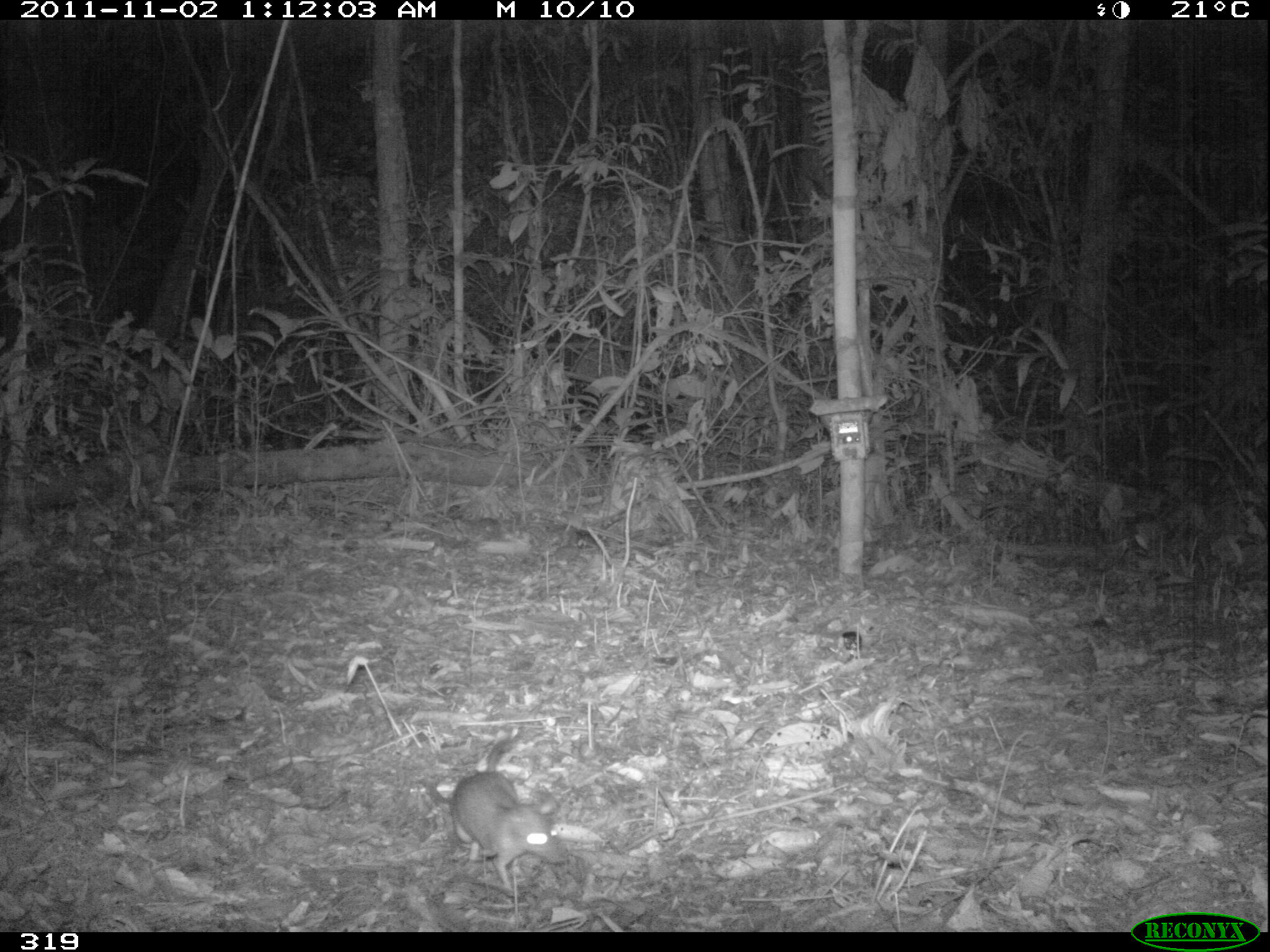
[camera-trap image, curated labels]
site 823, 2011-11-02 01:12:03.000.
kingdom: Animalia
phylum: Chordata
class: Mammalia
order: Rodentia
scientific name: Rodentia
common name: rodents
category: unknown rodent